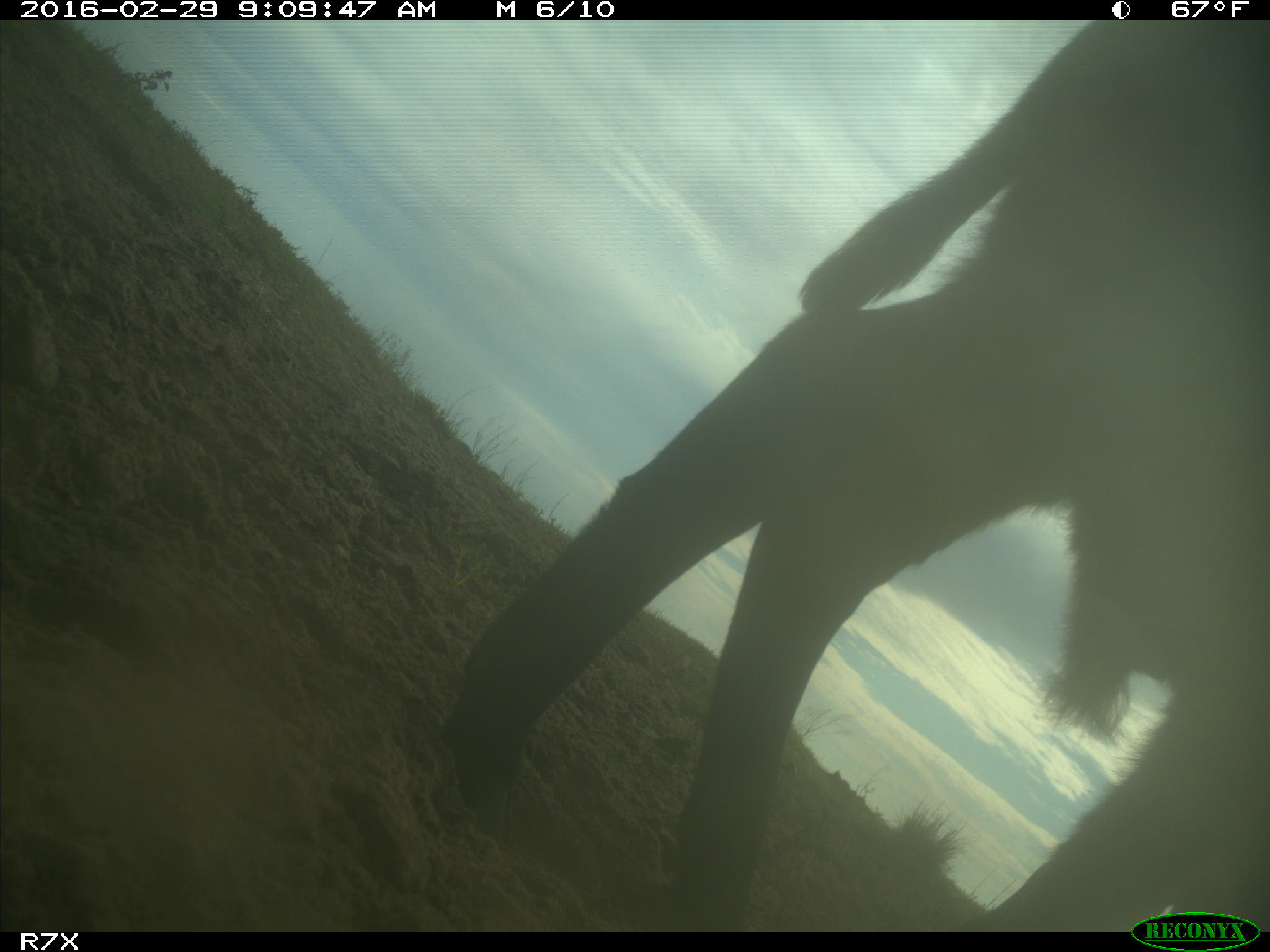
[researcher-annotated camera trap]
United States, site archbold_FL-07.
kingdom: Animalia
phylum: Chordata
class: Mammalia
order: Artiodactyla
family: Bovidae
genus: Bos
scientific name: Bos taurus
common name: domestic cow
Bos taurus (domestic cow).